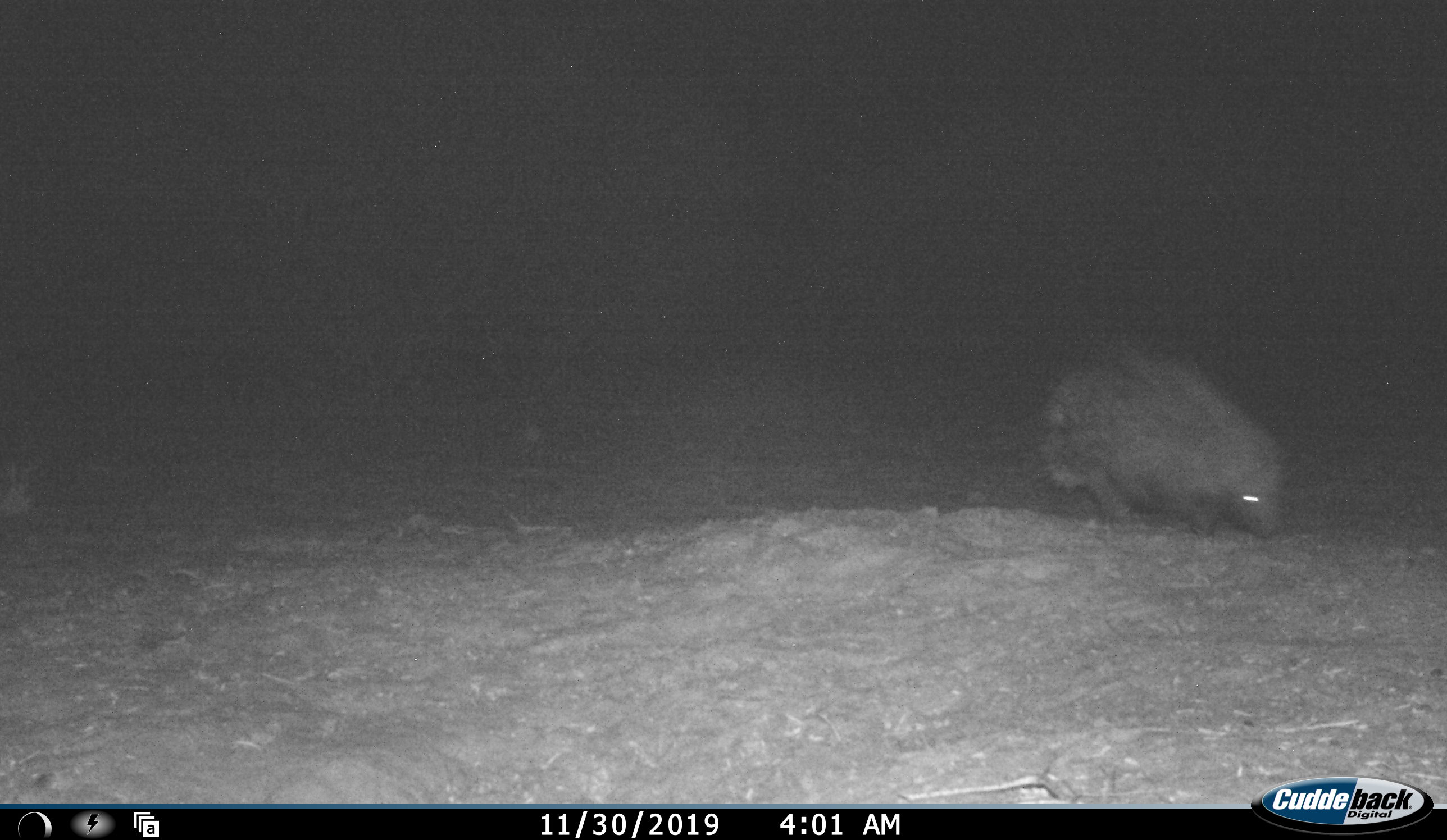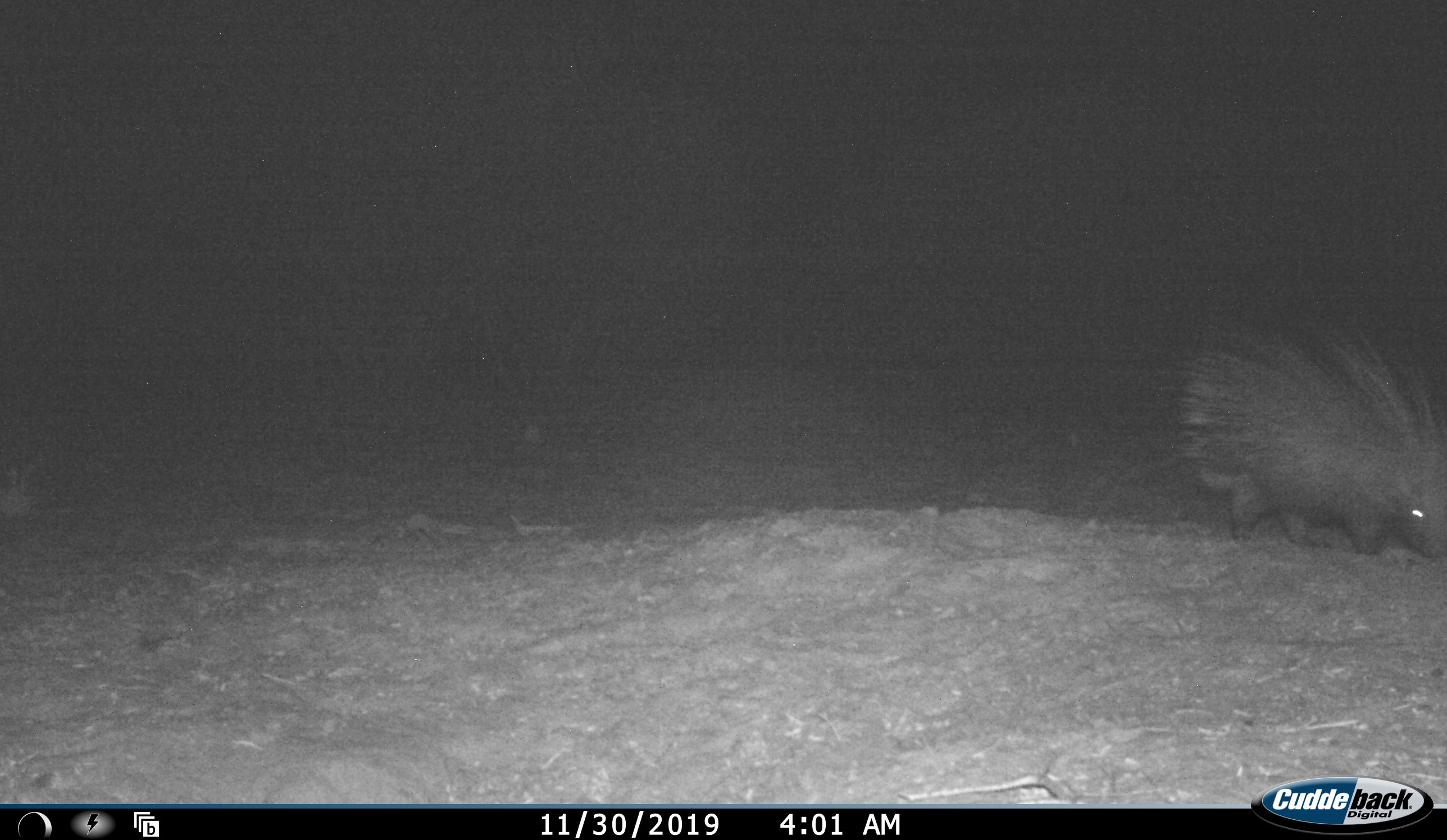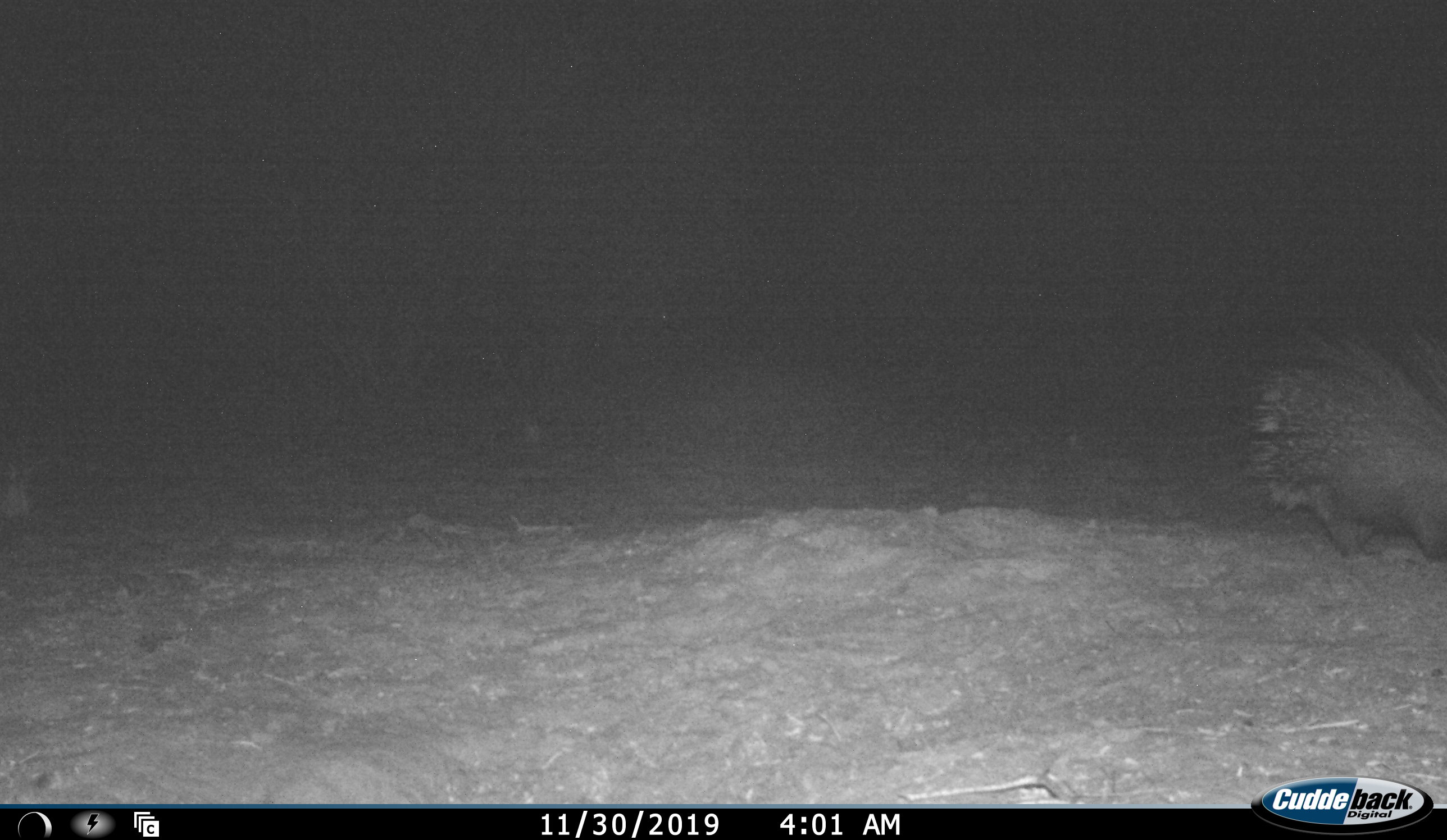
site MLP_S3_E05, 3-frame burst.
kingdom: Animalia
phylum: Chordata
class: Mammalia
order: Rodentia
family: Hystricidae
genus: Hystrix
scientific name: Hystrix cristata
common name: crested porcupine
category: porcupine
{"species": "porcupine (crested porcupine) (Hystrix cristata)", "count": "1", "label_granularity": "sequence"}